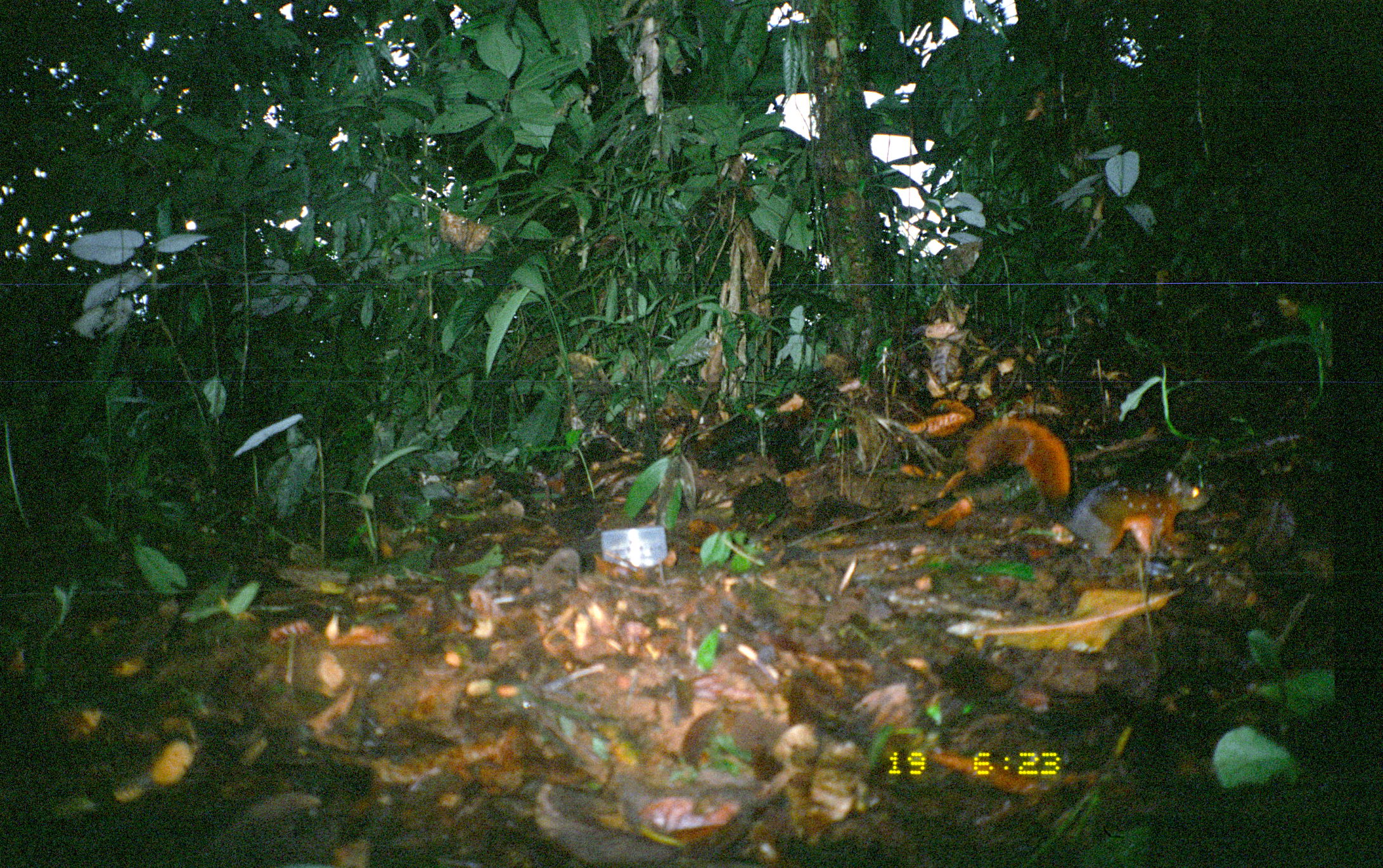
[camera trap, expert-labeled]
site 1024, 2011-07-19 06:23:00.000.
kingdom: Animalia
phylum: Chordata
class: Mammalia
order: Rodentia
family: Sciuridae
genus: Sciurus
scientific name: Sciurus granatensis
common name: red-tailed squirrel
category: sciurus gramatensis